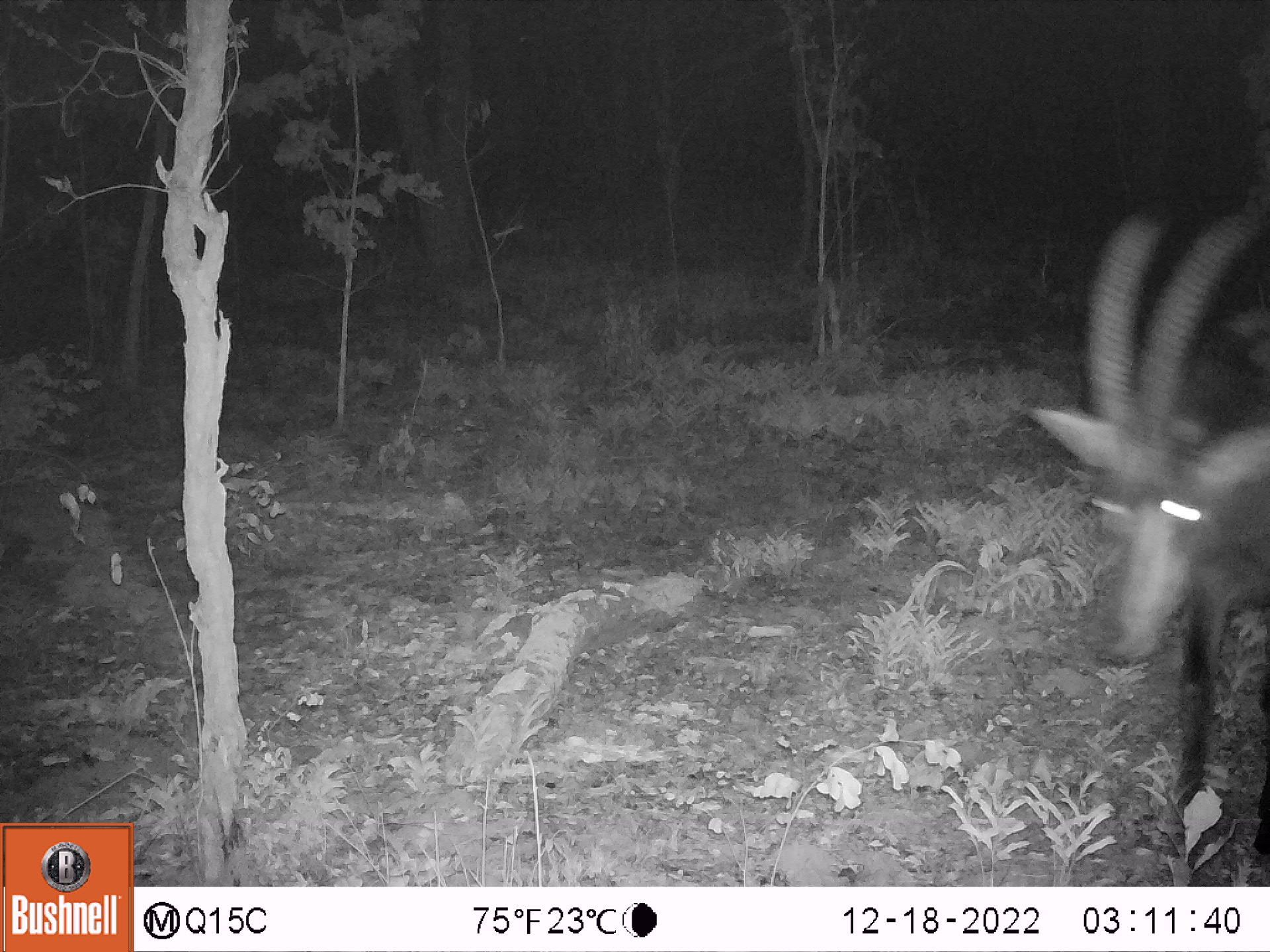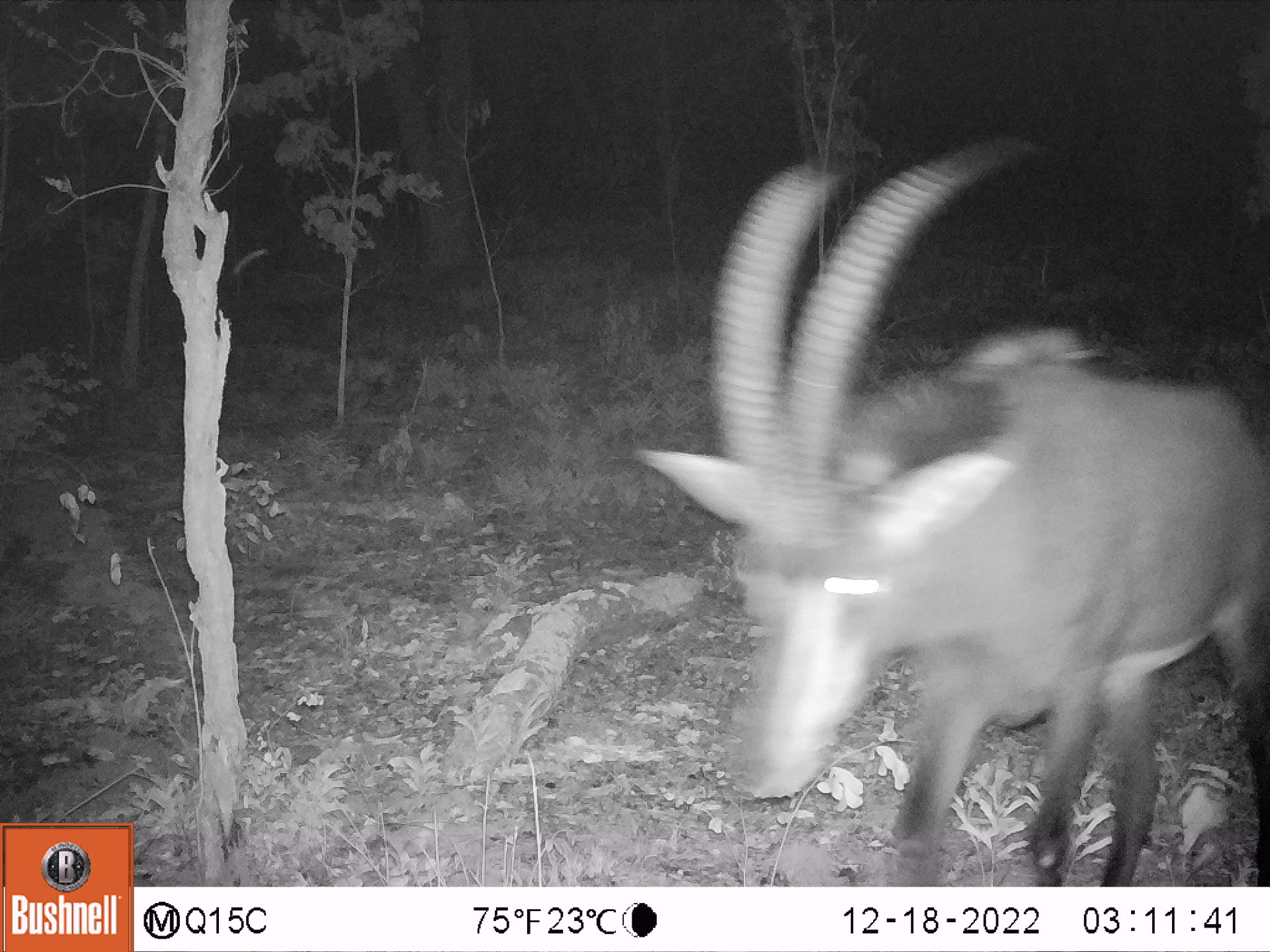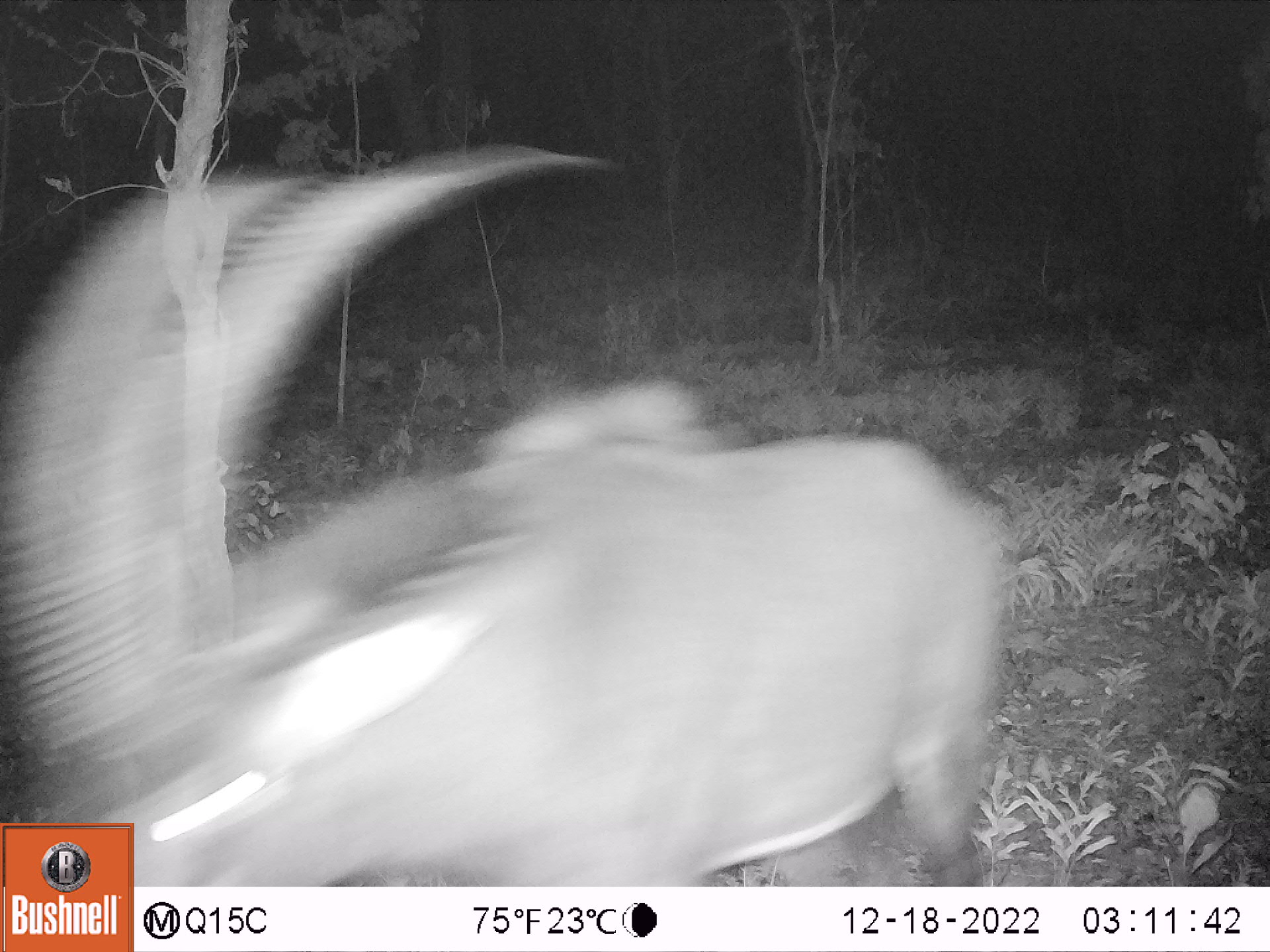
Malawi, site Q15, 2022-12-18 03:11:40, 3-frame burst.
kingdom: Animalia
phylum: Chordata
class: Mammalia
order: Artiodactyla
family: Bovidae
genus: Hippotragus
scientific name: Hippotragus niger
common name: sable antelope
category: sable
Sable (sable antelope) (Hippotragus niger), count 1.